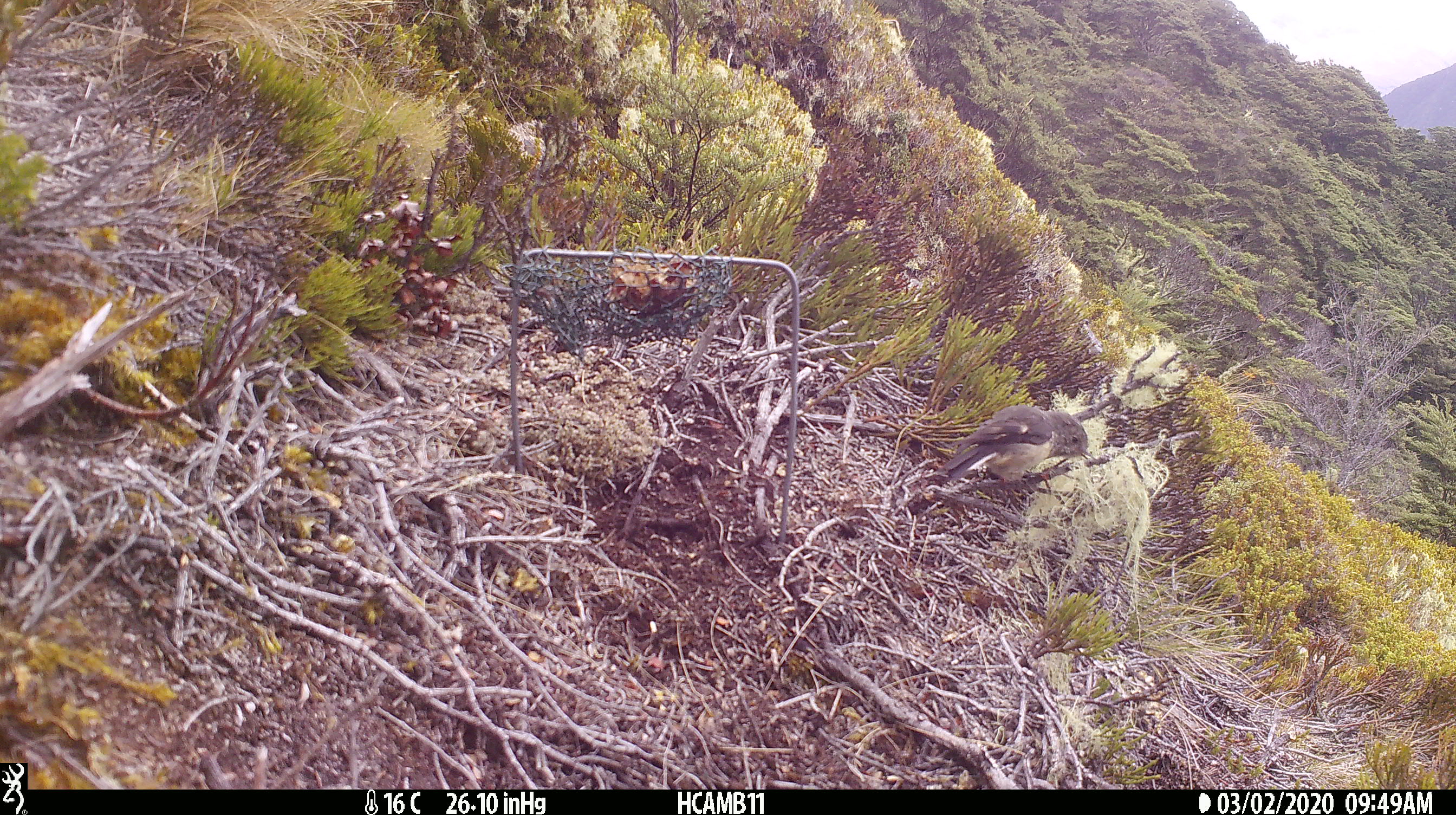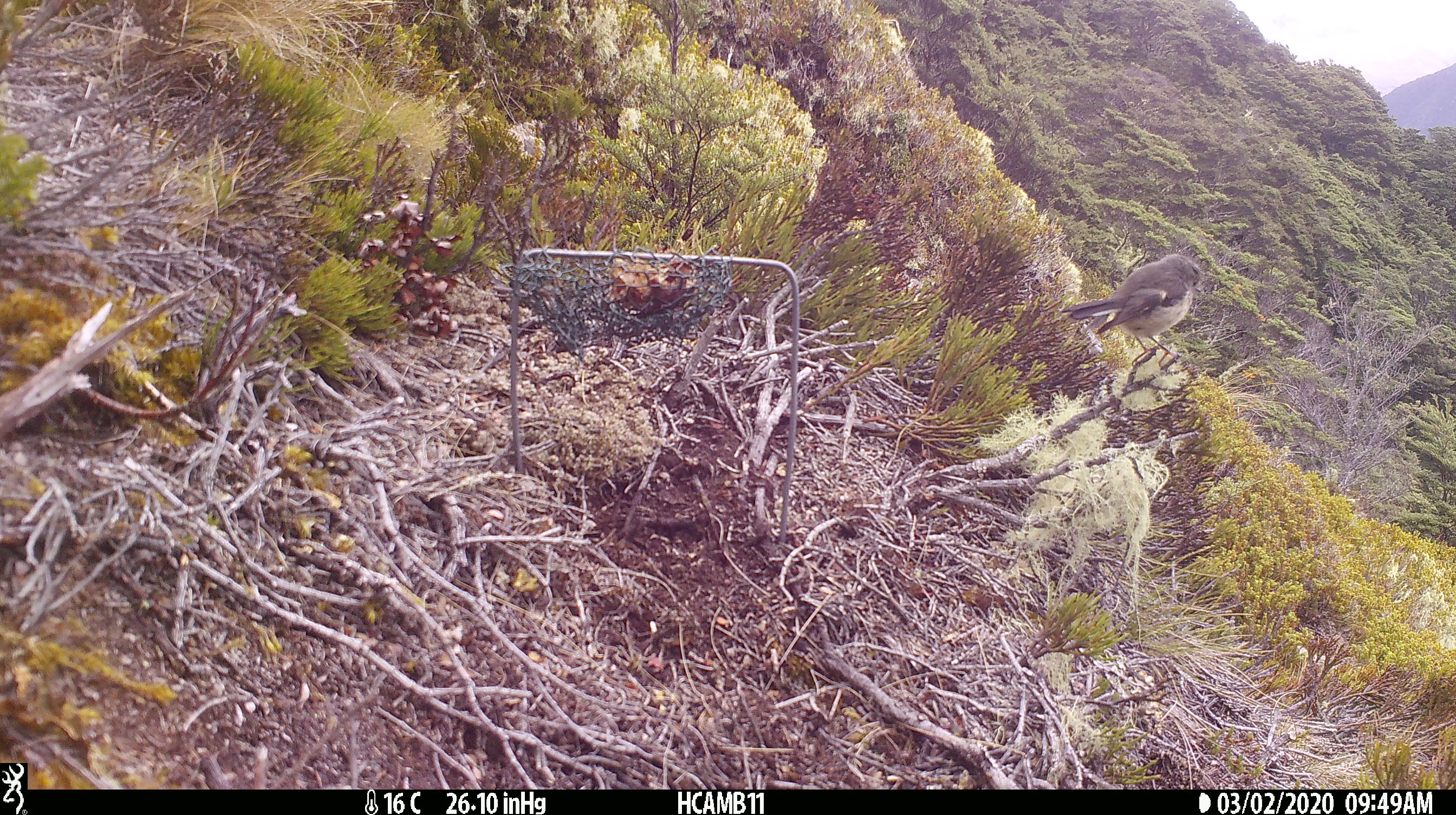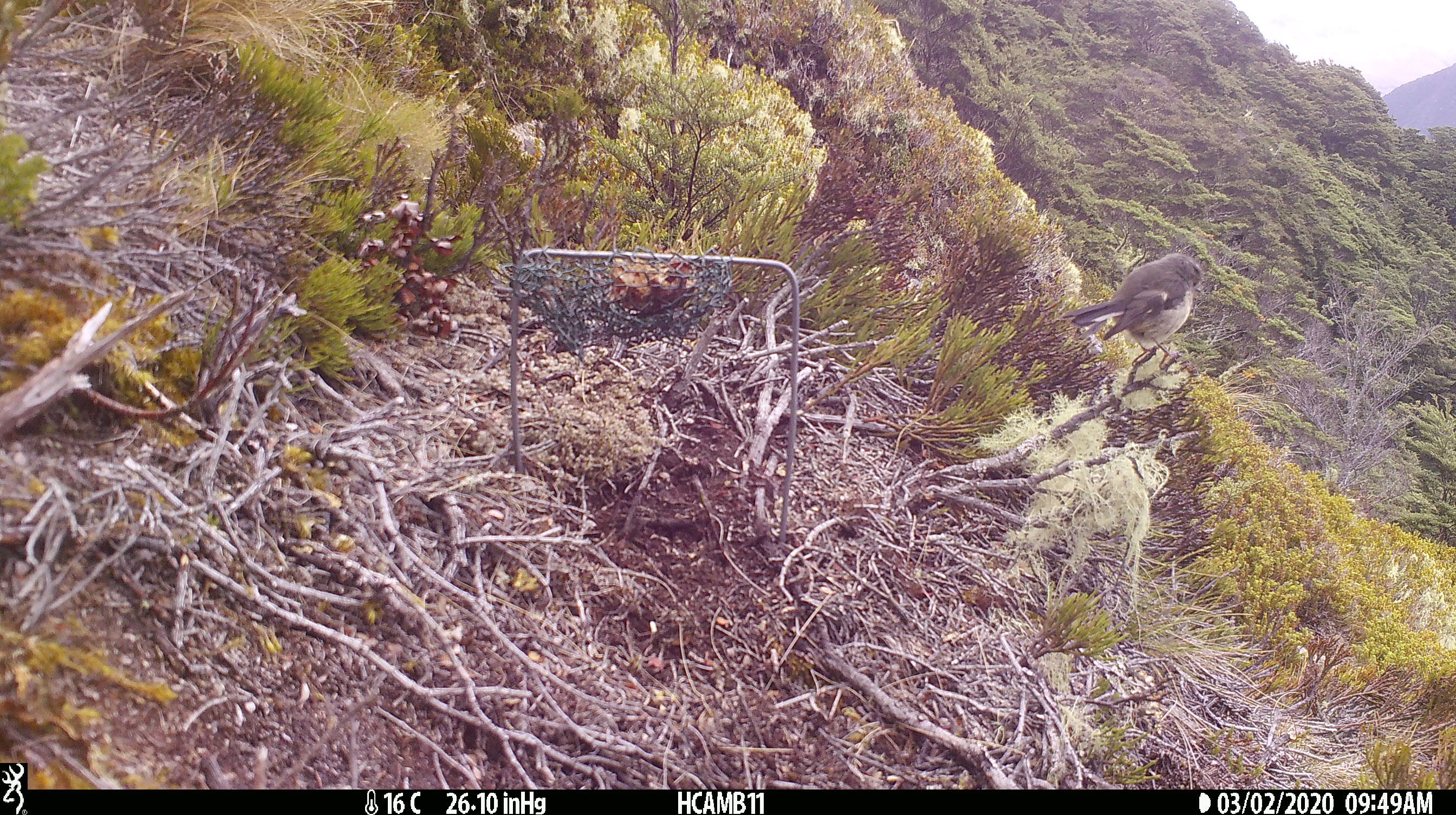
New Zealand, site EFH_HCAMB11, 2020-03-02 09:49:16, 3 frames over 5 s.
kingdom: Animalia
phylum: Chordata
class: Aves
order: Passeriformes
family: Petroicidae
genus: Petroica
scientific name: Petroica macrocephala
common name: tomtit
Tomtit (Petroica macrocephala).